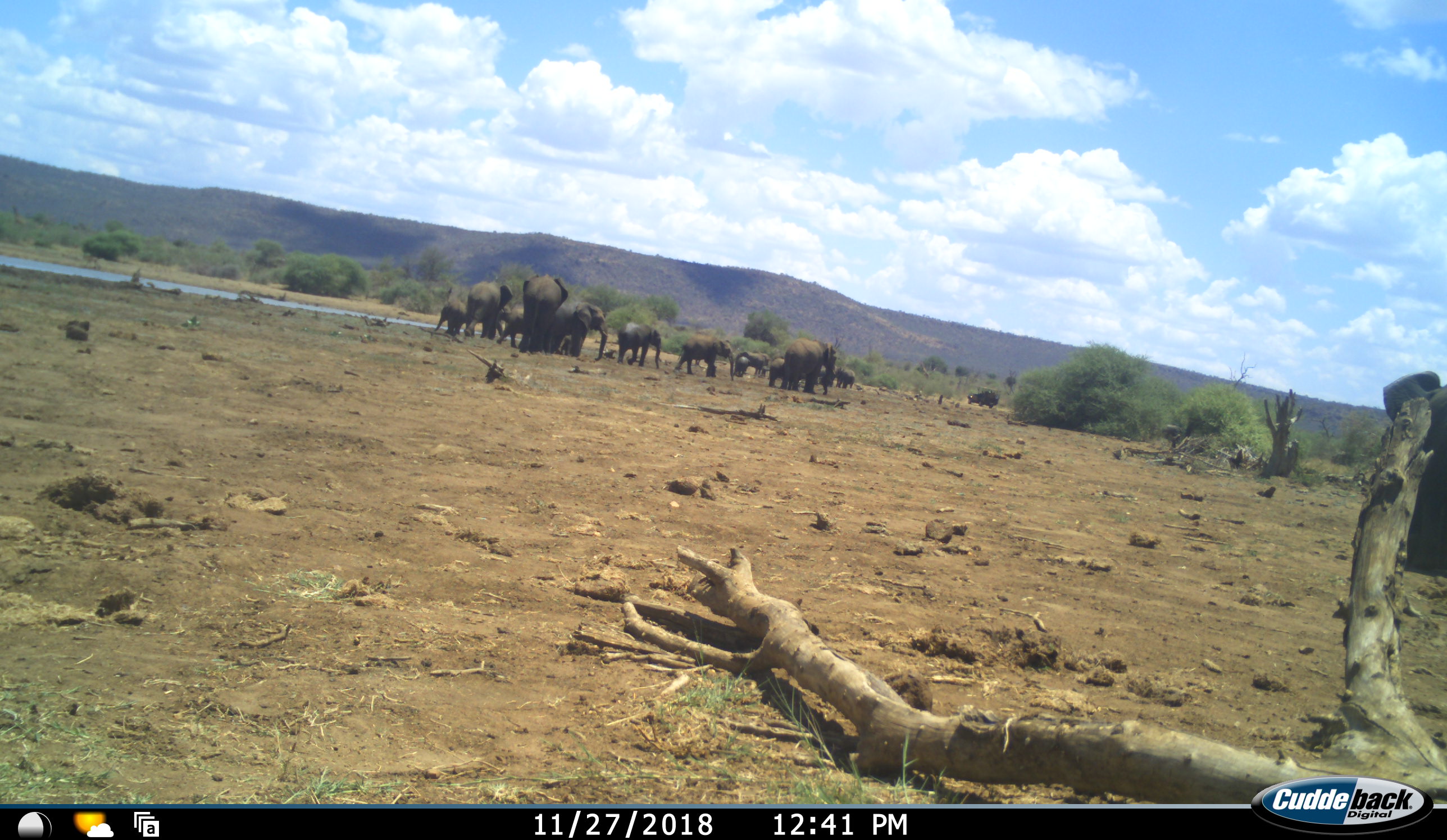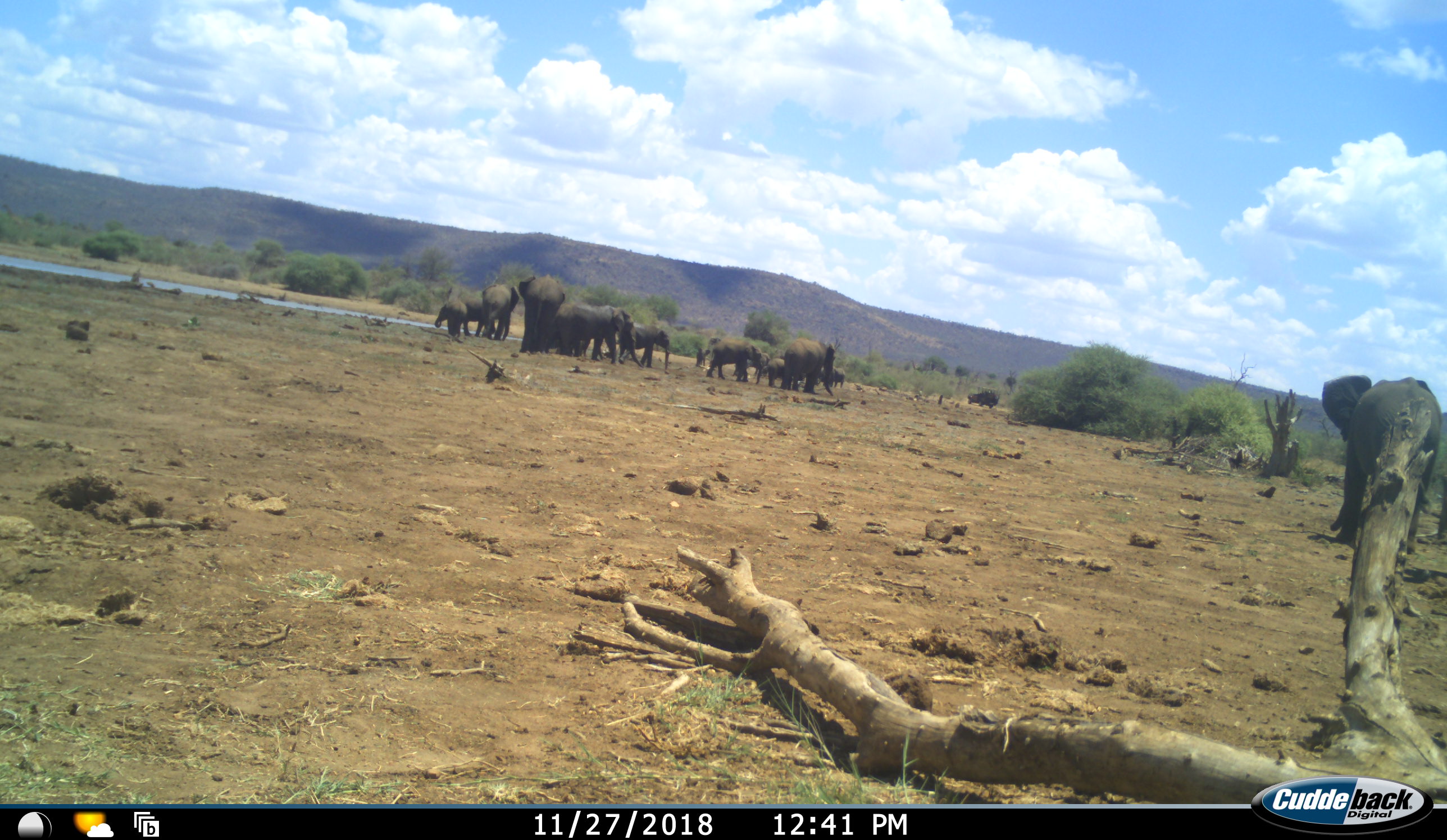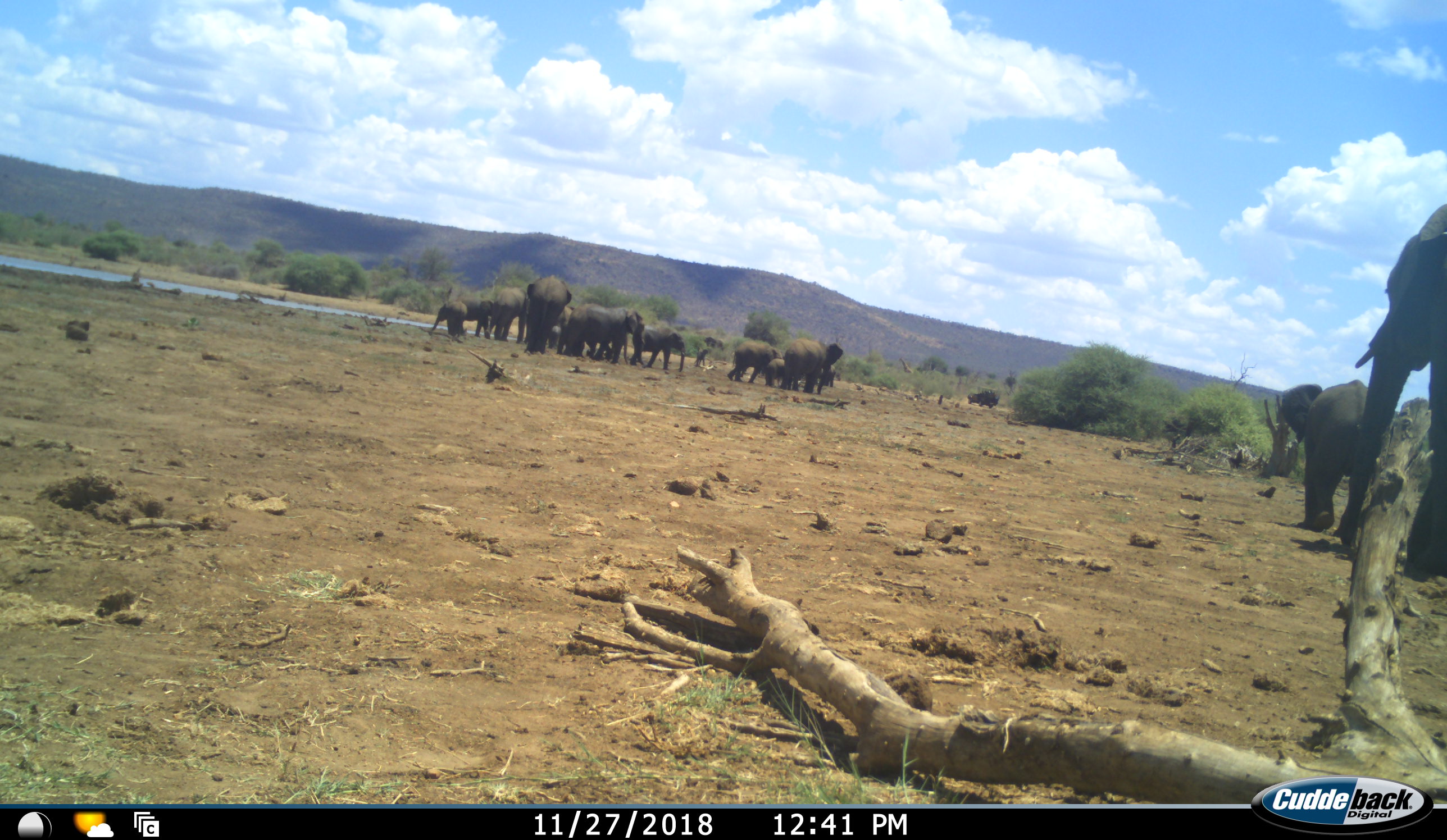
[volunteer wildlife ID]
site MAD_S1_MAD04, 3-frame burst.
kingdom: Animalia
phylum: Chordata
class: Mammalia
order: Proboscidea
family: Elephantidae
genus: Loxodonta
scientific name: Loxodonta africana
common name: african bush elephant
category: elephant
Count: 11-50.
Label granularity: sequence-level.